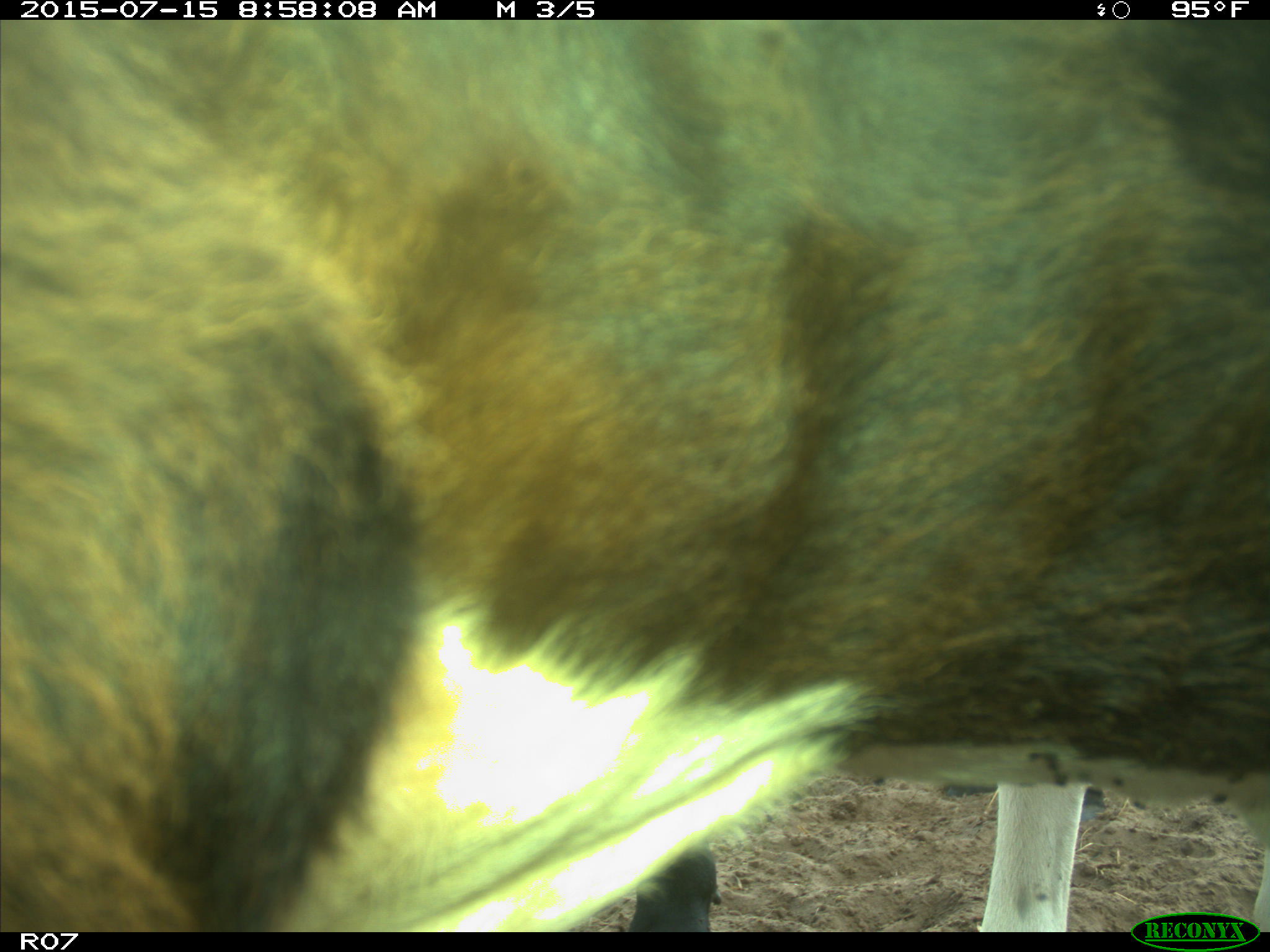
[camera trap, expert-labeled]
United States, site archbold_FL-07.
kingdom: Animalia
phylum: Chordata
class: Mammalia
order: Artiodactyla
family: Bovidae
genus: Bos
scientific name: Bos taurus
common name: domestic cow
Bos taurus (domestic cow).